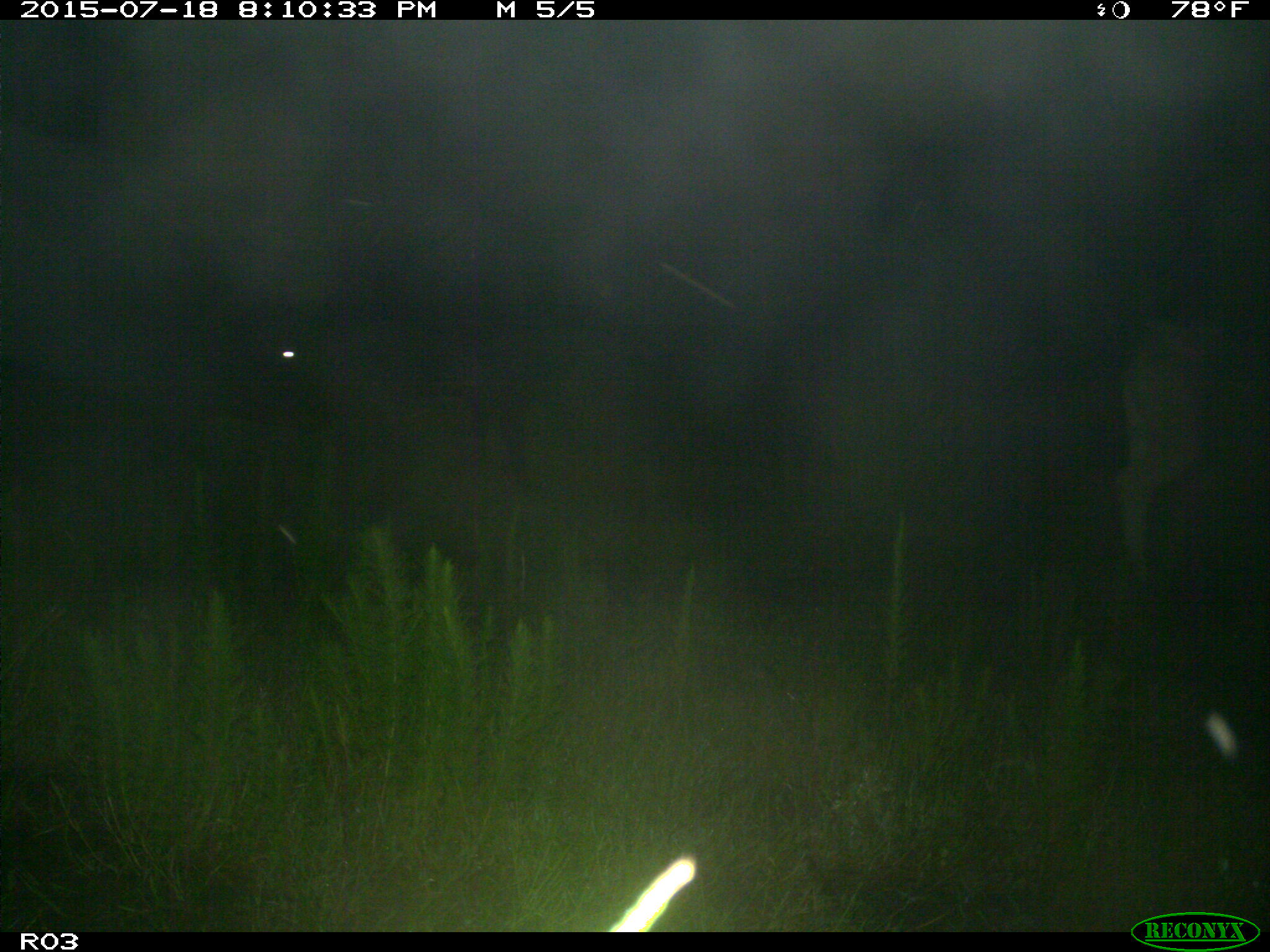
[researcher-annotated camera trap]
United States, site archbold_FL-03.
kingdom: Animalia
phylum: Chordata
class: Mammalia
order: Artiodactyla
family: Bovidae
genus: Bos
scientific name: Bos taurus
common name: domestic cow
Bos taurus (domestic cow).